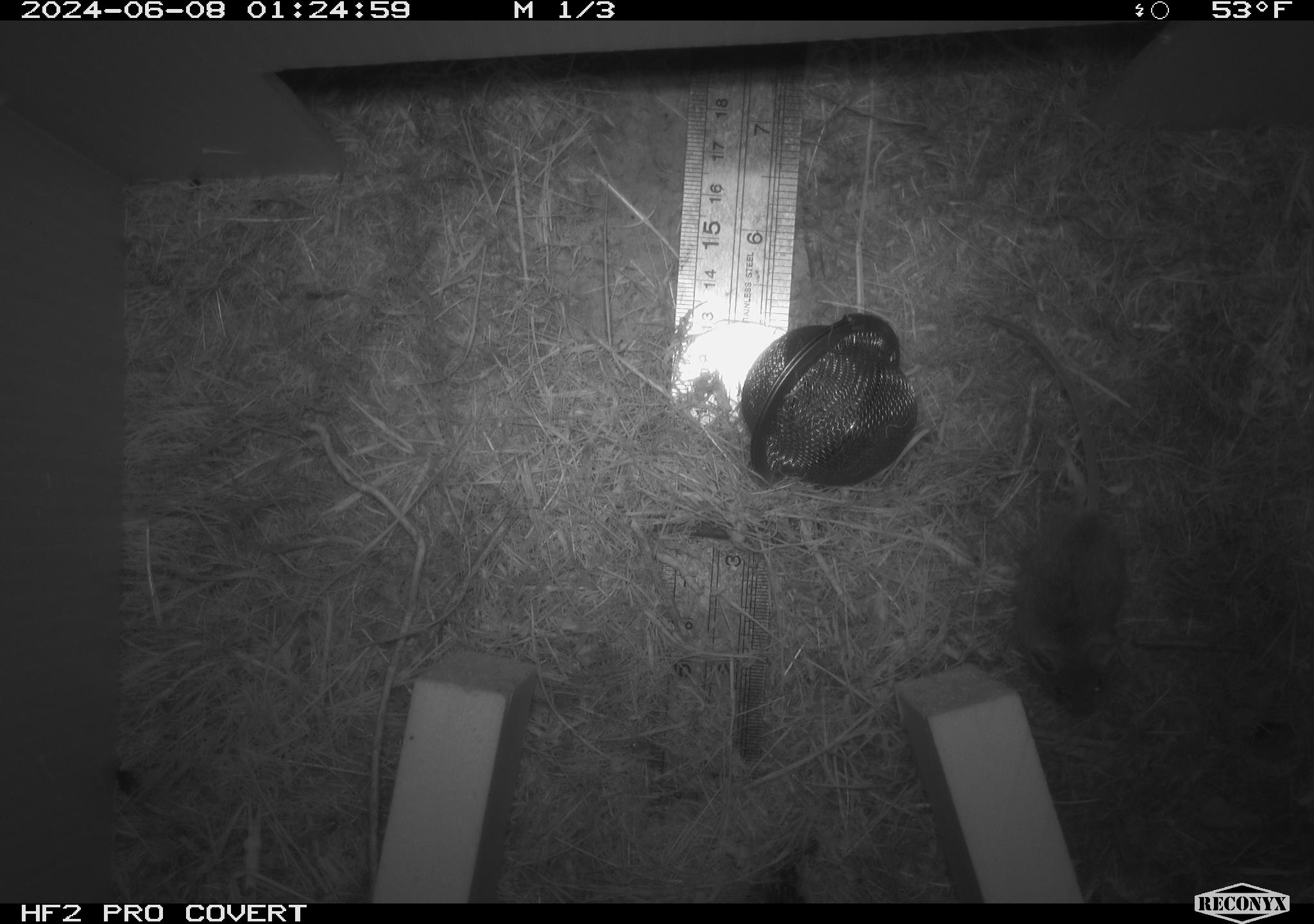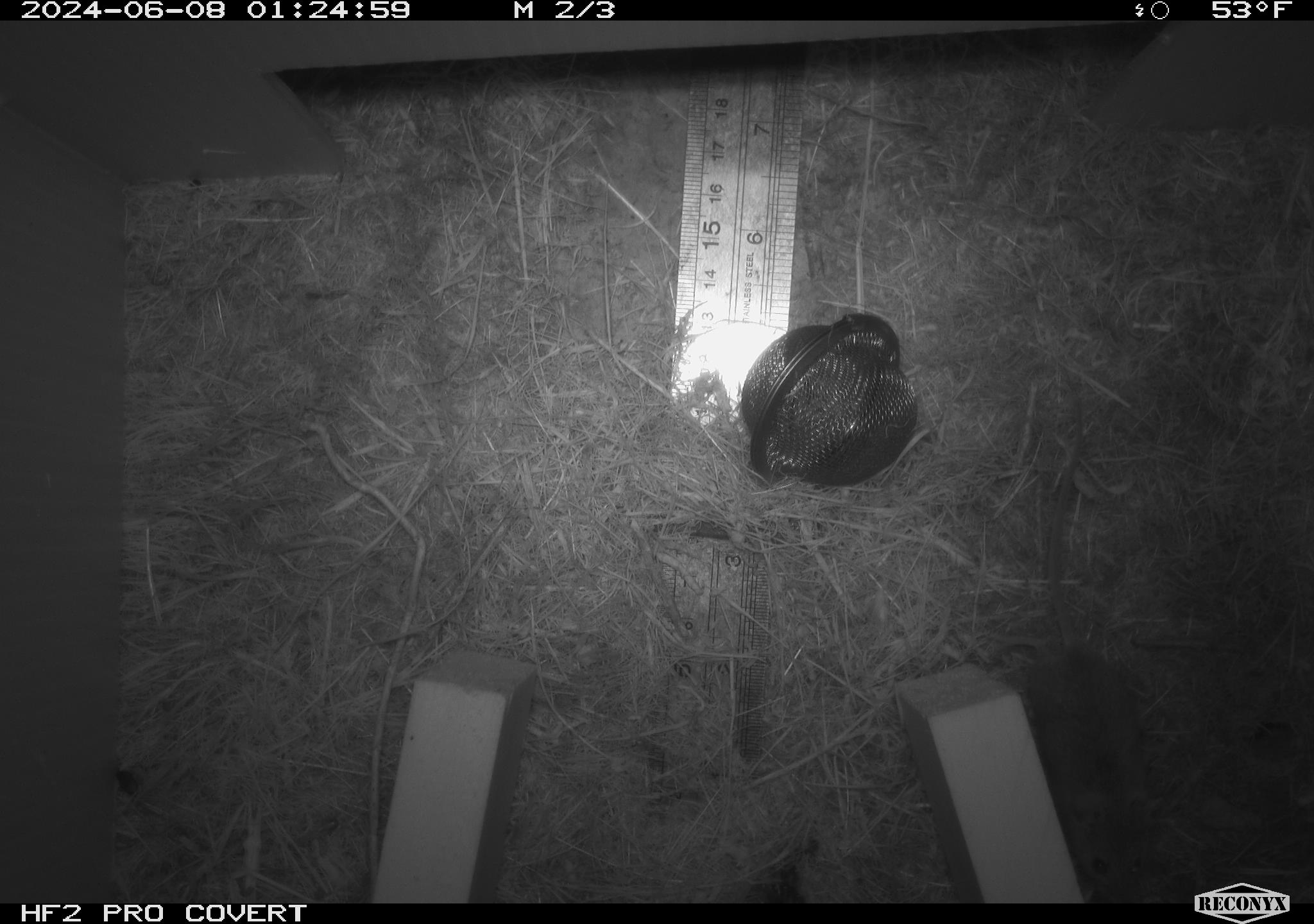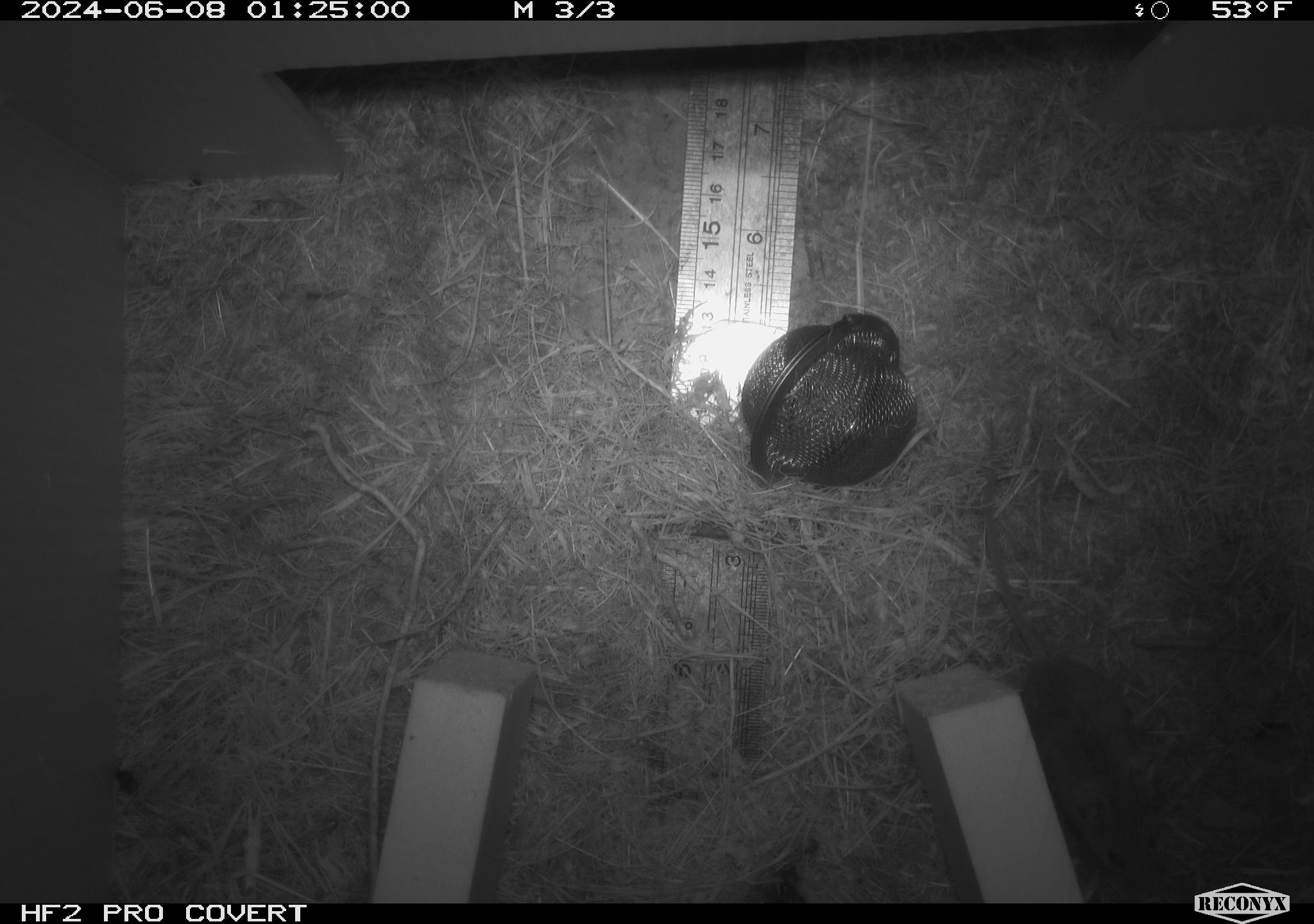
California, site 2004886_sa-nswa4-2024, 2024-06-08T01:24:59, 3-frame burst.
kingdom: Animalia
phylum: Chordata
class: Mammalia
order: Rodentia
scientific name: Rodentia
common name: rodent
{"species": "rodent (Rodentia)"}